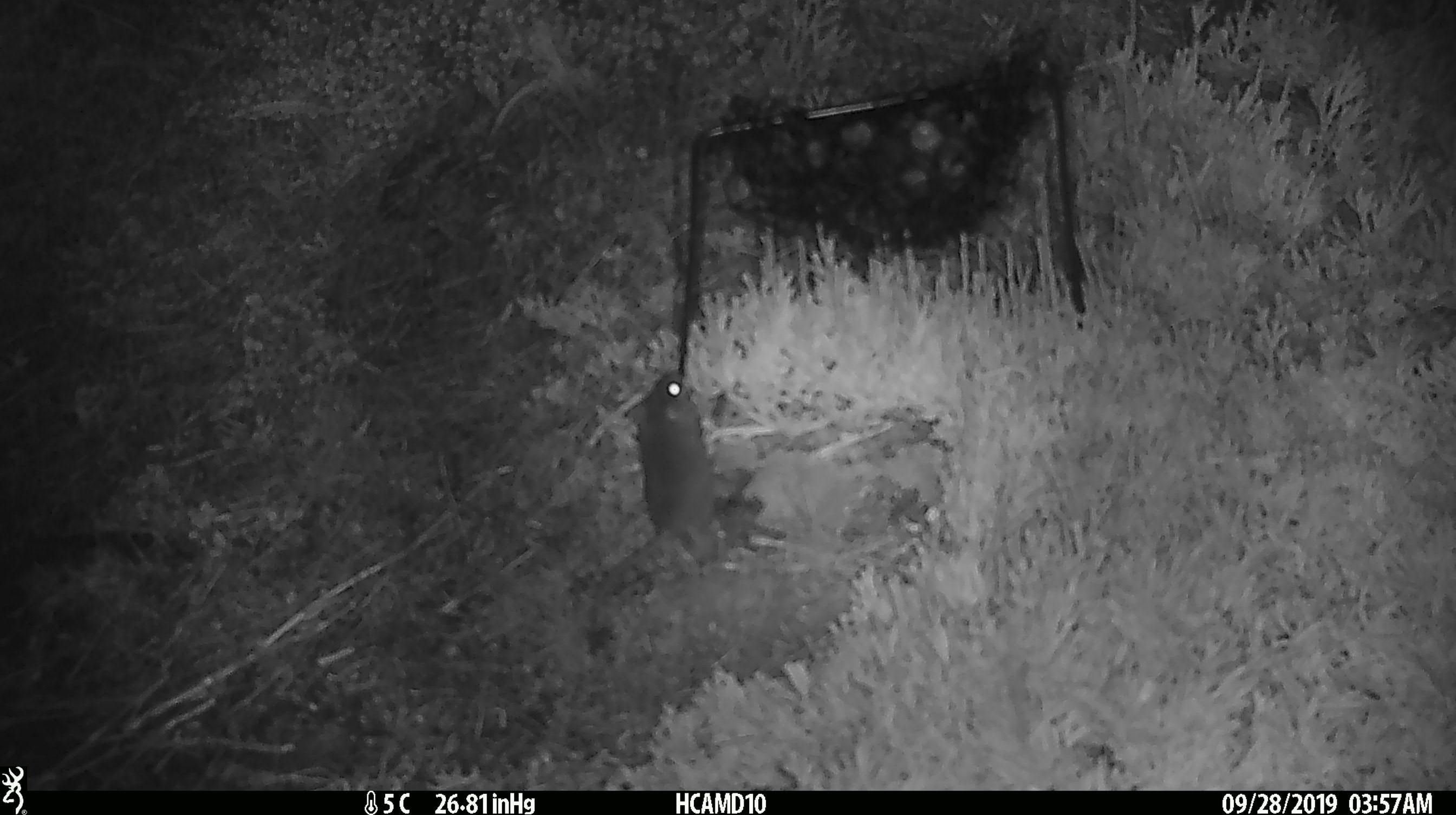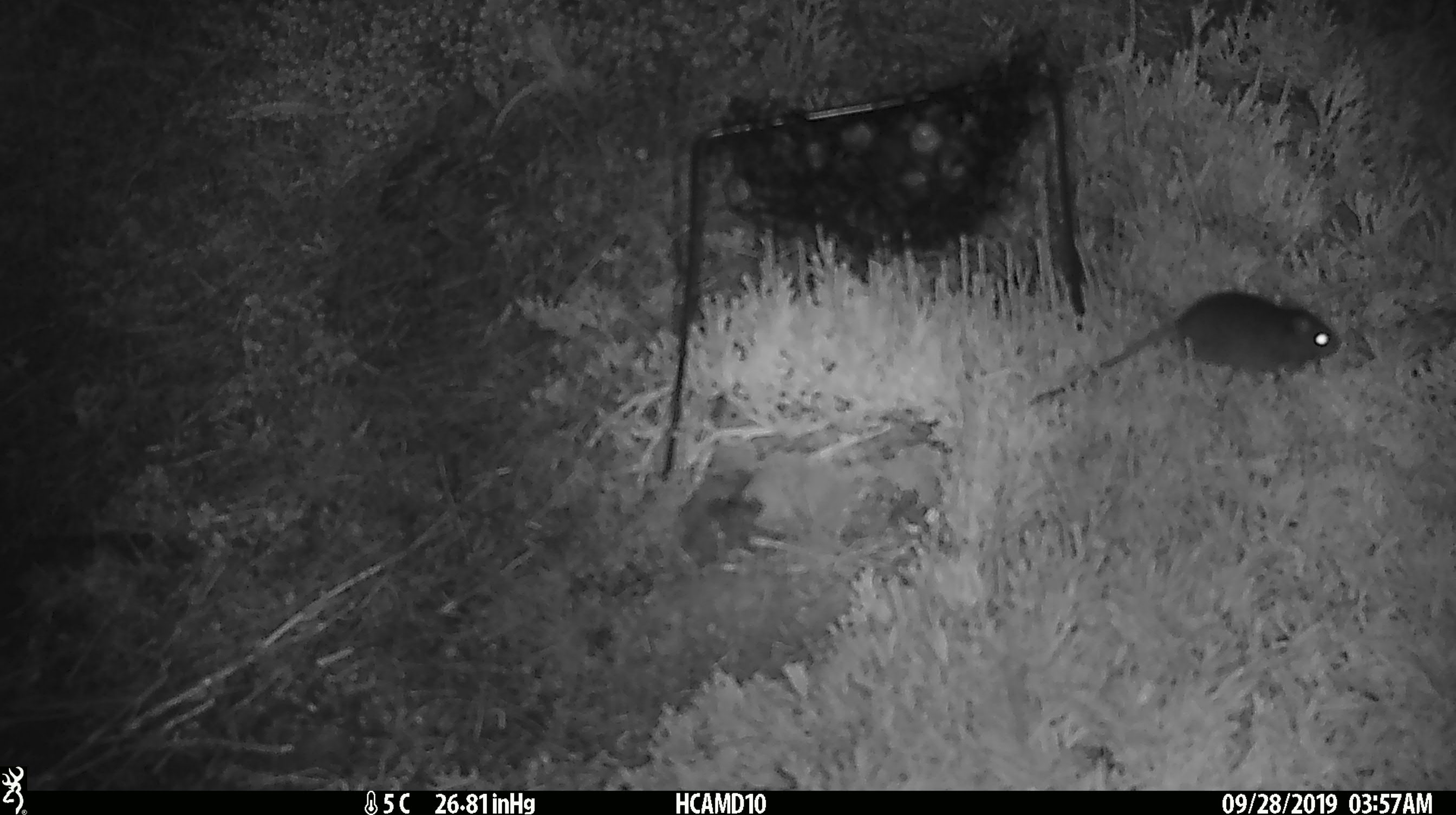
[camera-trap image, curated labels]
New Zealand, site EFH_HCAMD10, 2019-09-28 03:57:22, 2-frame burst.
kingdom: Animalia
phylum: Chordata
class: Mammalia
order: Rodentia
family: Muridae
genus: Mus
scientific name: Mus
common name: mouse